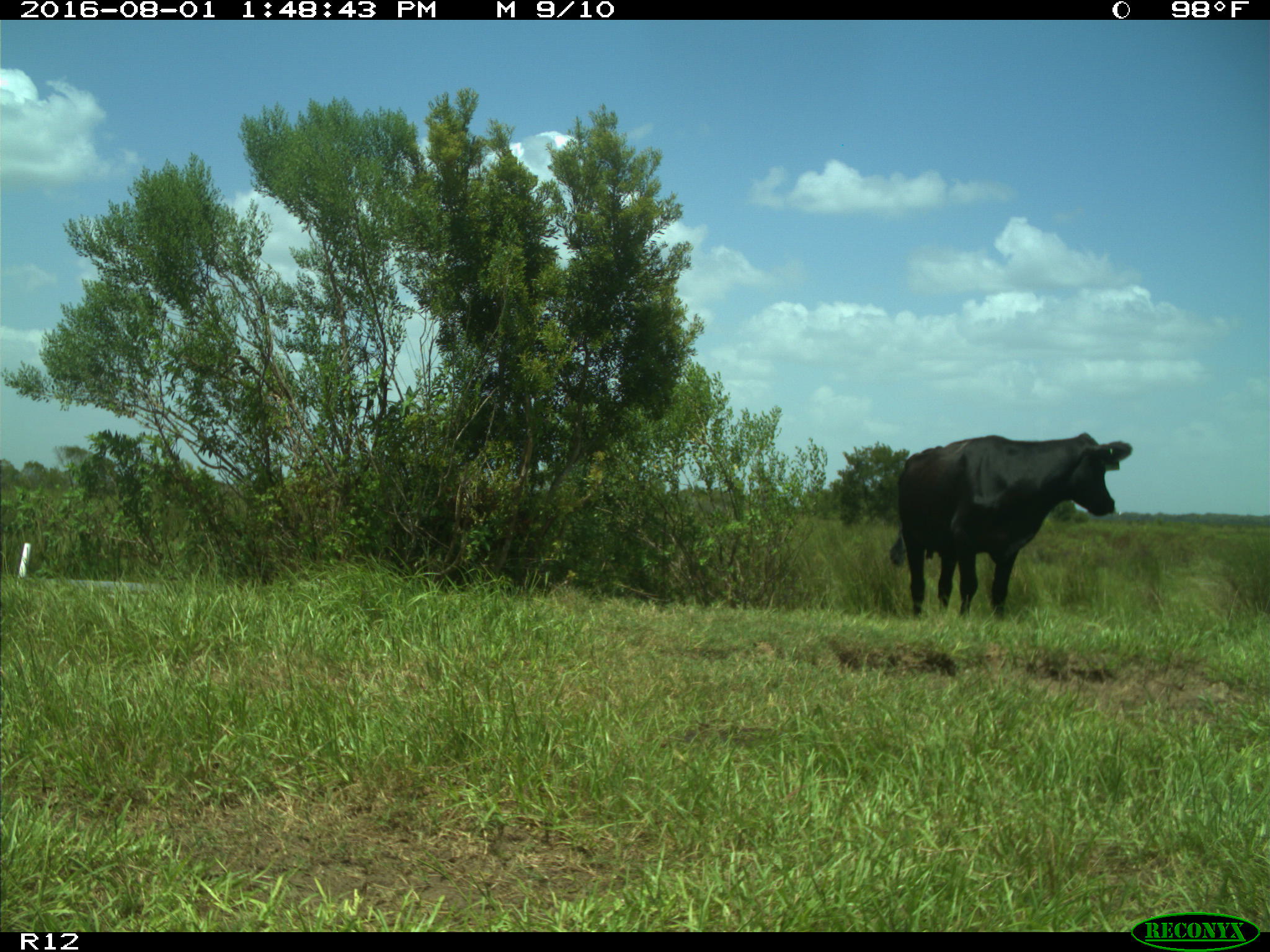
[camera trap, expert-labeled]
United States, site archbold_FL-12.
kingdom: Animalia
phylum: Chordata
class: Mammalia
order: Artiodactyla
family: Bovidae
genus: Bos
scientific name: Bos taurus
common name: domestic cow